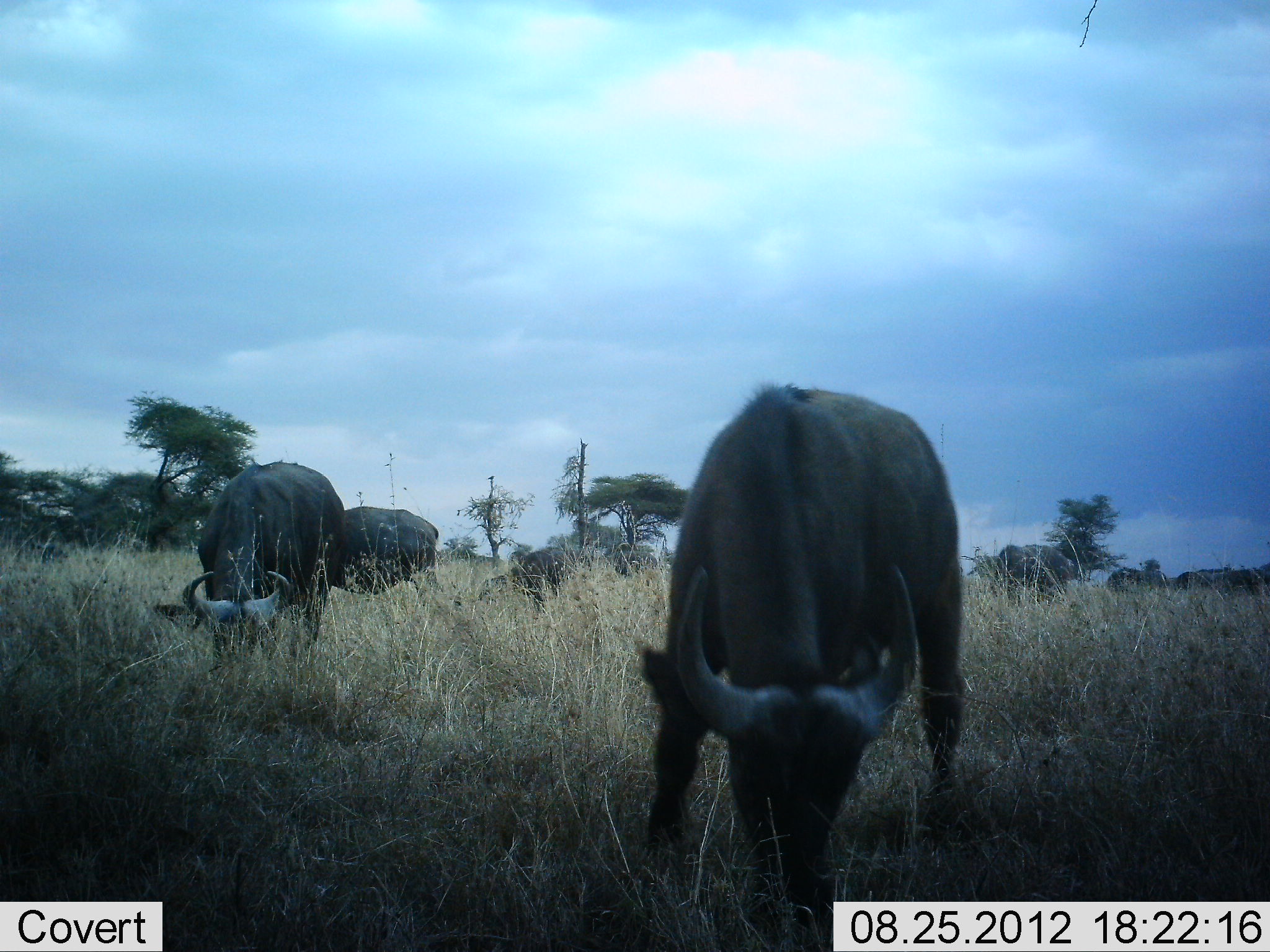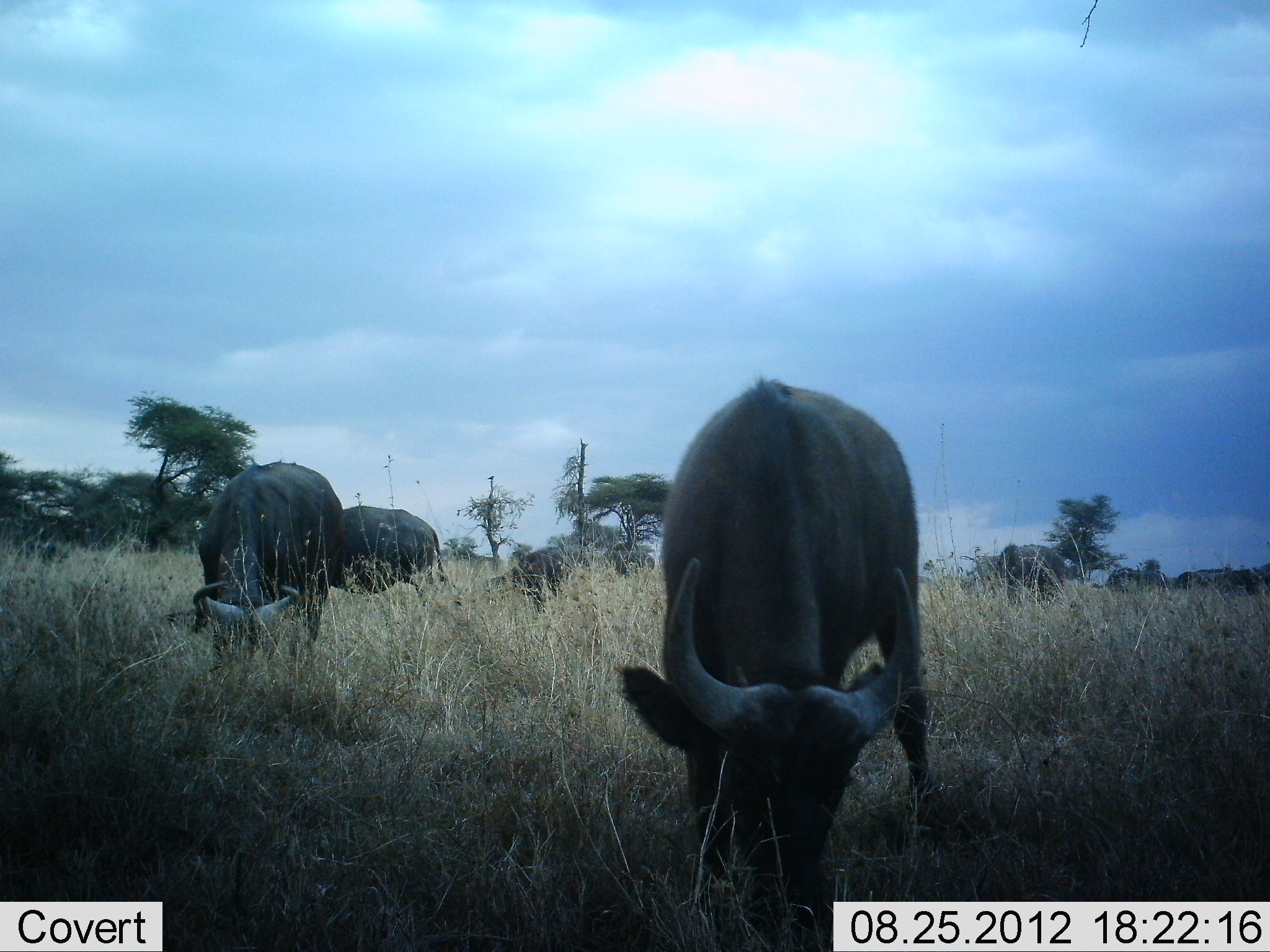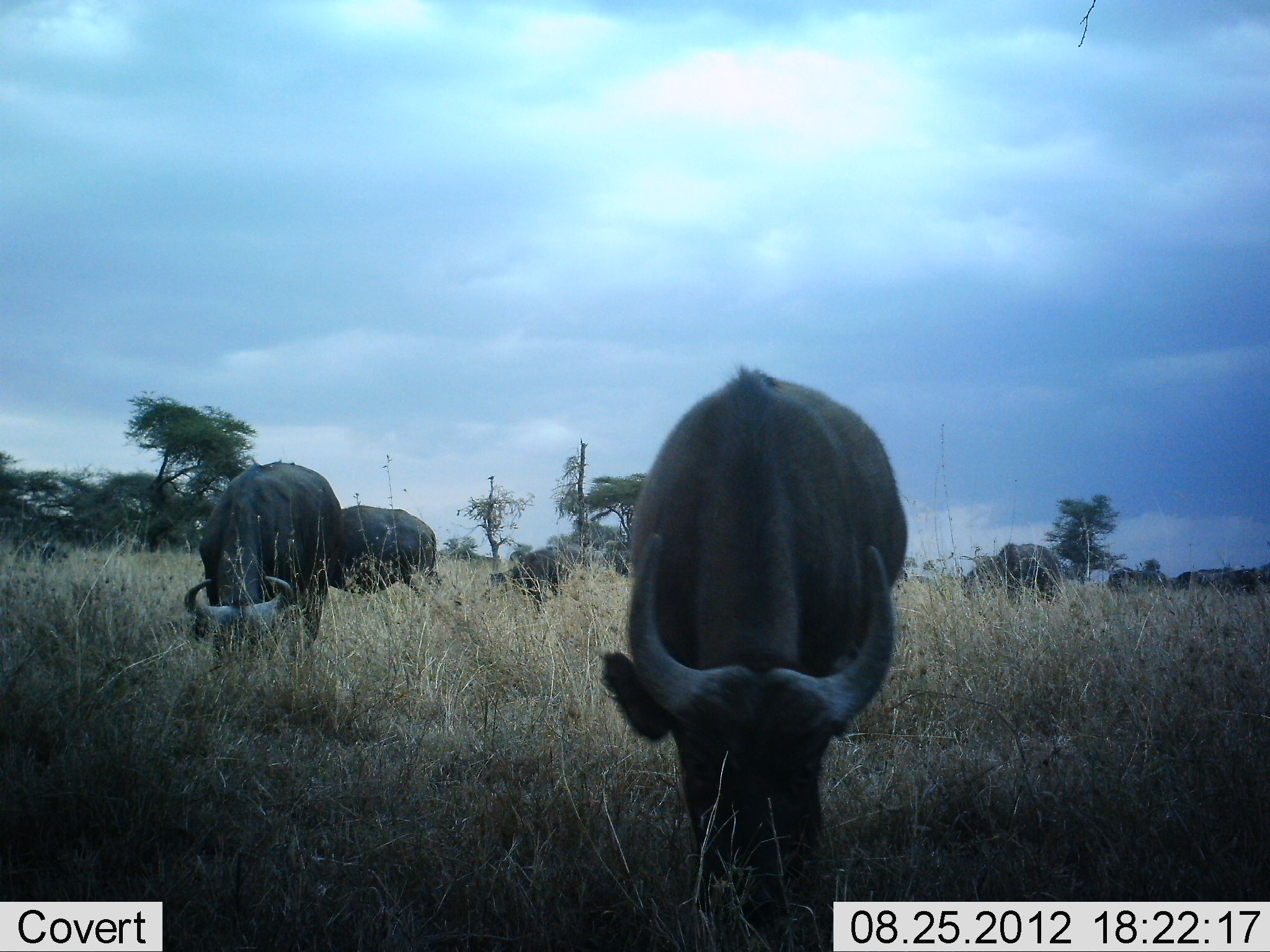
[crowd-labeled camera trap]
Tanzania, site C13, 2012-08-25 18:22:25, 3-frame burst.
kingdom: Animalia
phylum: Chordata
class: Mammalia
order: Artiodactyla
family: Bovidae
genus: Syncerus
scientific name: Syncerus caffer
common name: cape buffalo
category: buffalo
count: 6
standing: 30%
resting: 0%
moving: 0%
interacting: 0%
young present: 0%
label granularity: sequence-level